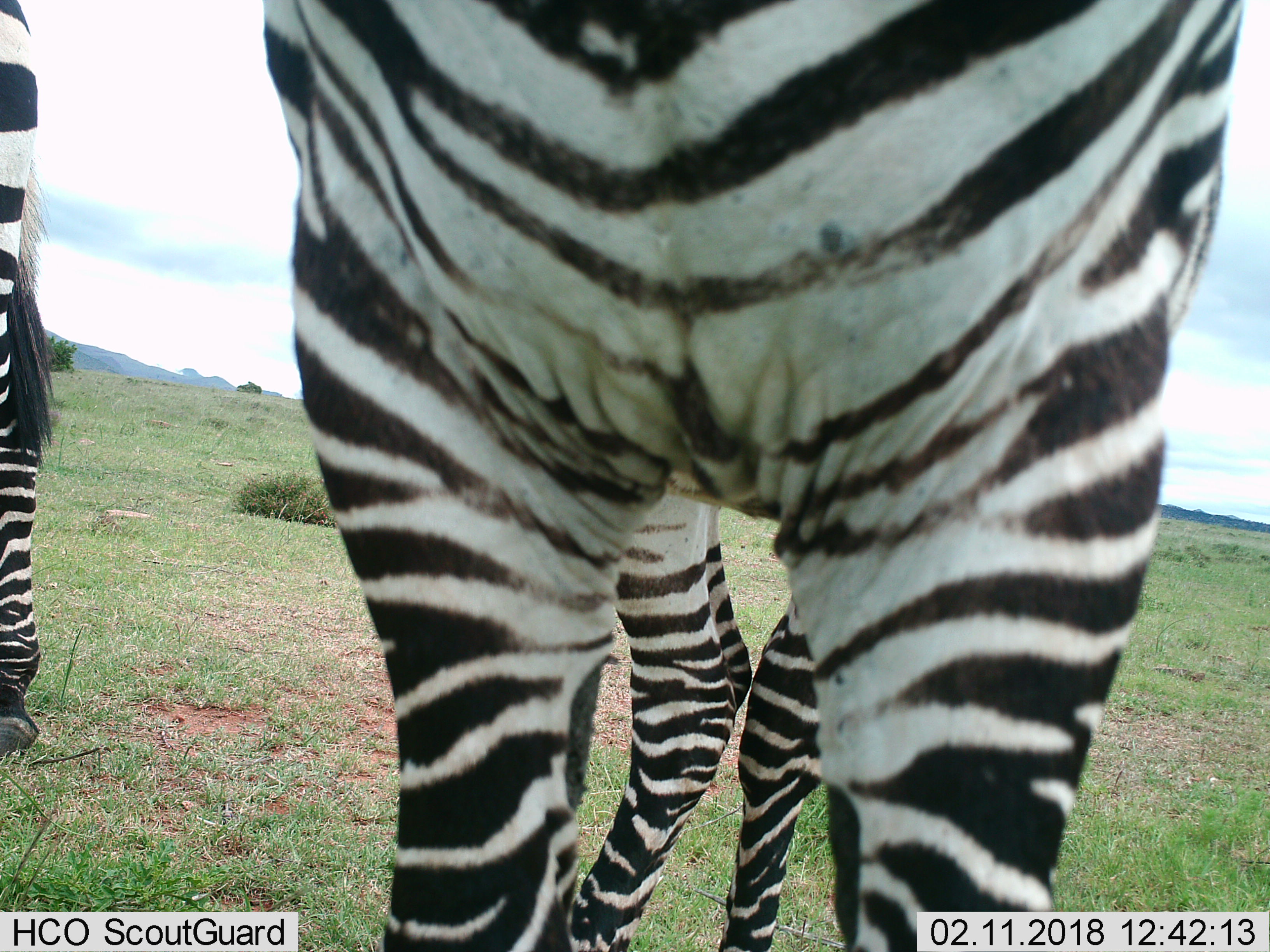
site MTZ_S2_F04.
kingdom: Animalia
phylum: Chordata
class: Mammalia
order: Perissodactyla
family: Equidae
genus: Equus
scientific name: Equus zebra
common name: mountain zebra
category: zebramountain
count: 2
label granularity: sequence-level